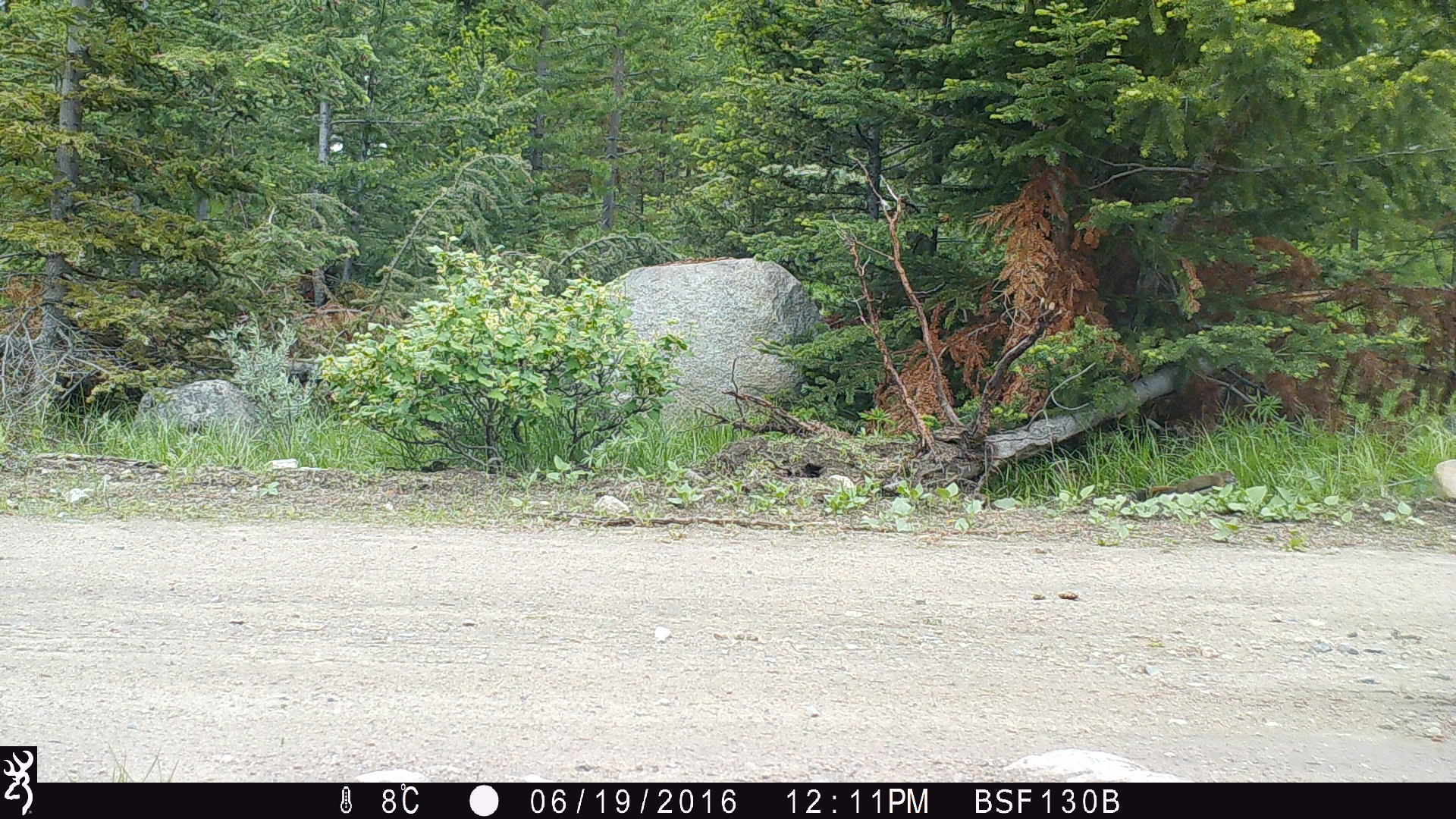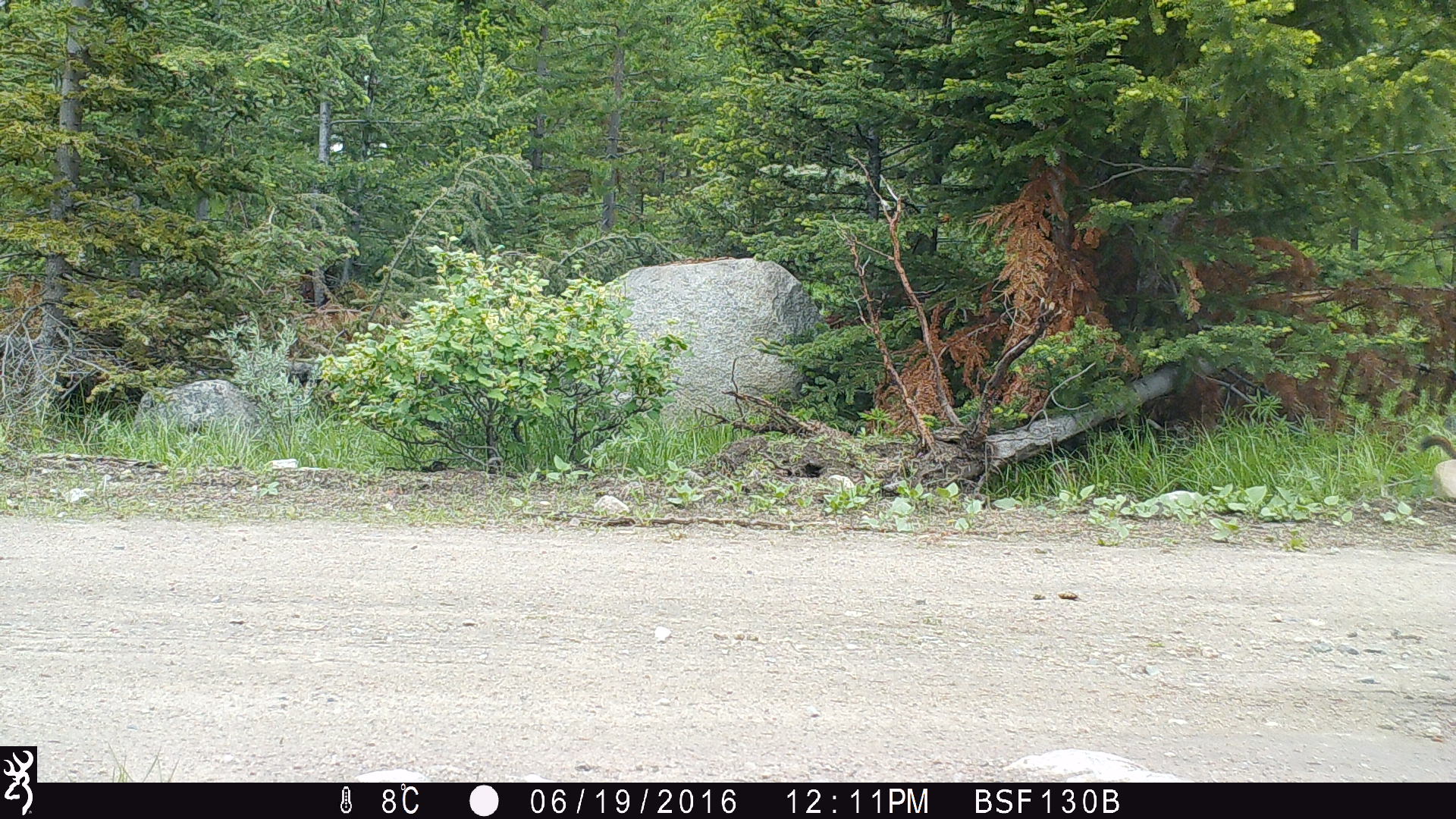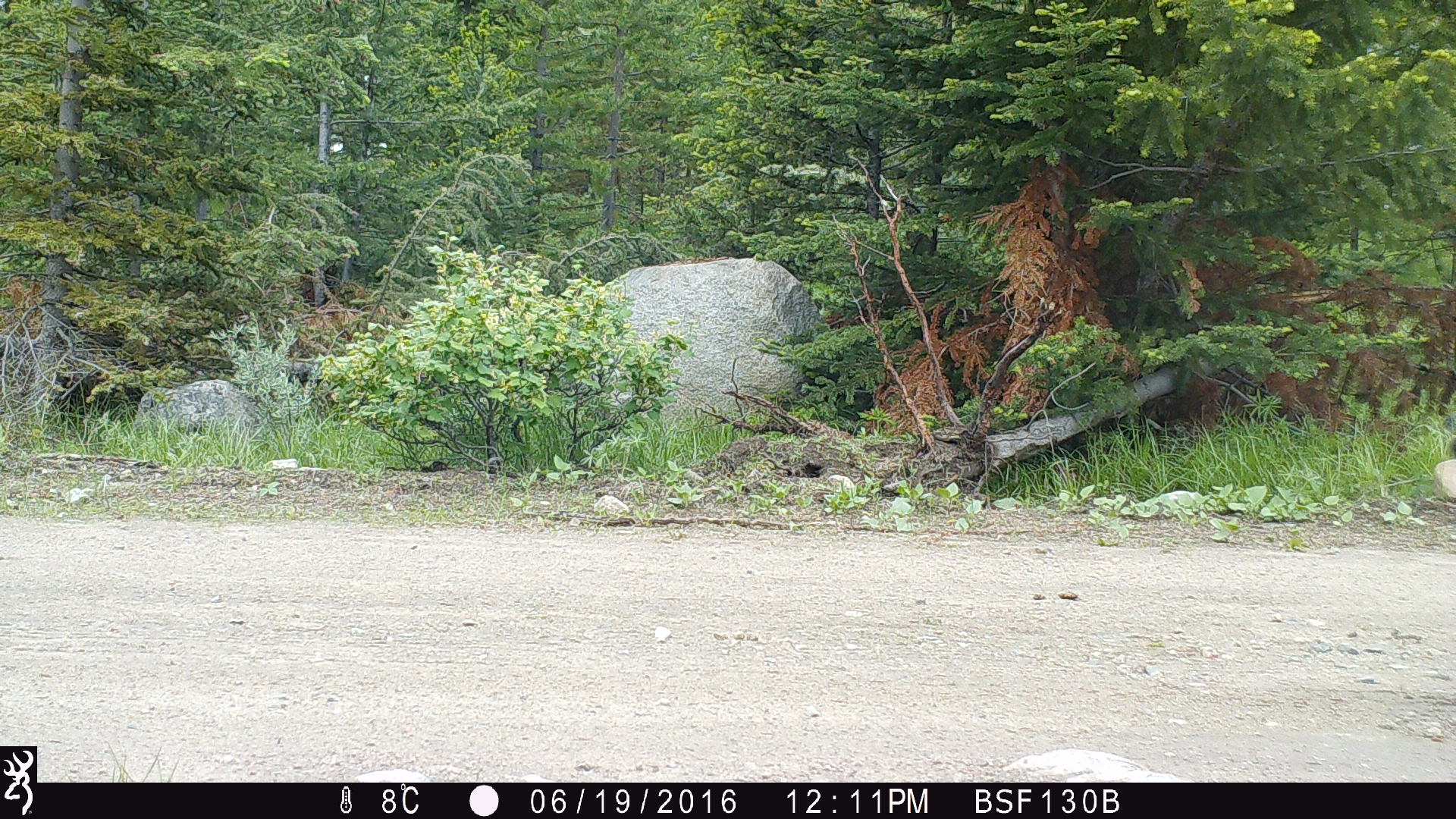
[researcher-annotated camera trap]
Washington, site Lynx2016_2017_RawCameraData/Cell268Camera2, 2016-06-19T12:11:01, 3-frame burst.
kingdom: Animalia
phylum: Chordata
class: Mammalia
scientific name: Mammalia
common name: small mammal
Small mammal (Mammalia). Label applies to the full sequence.